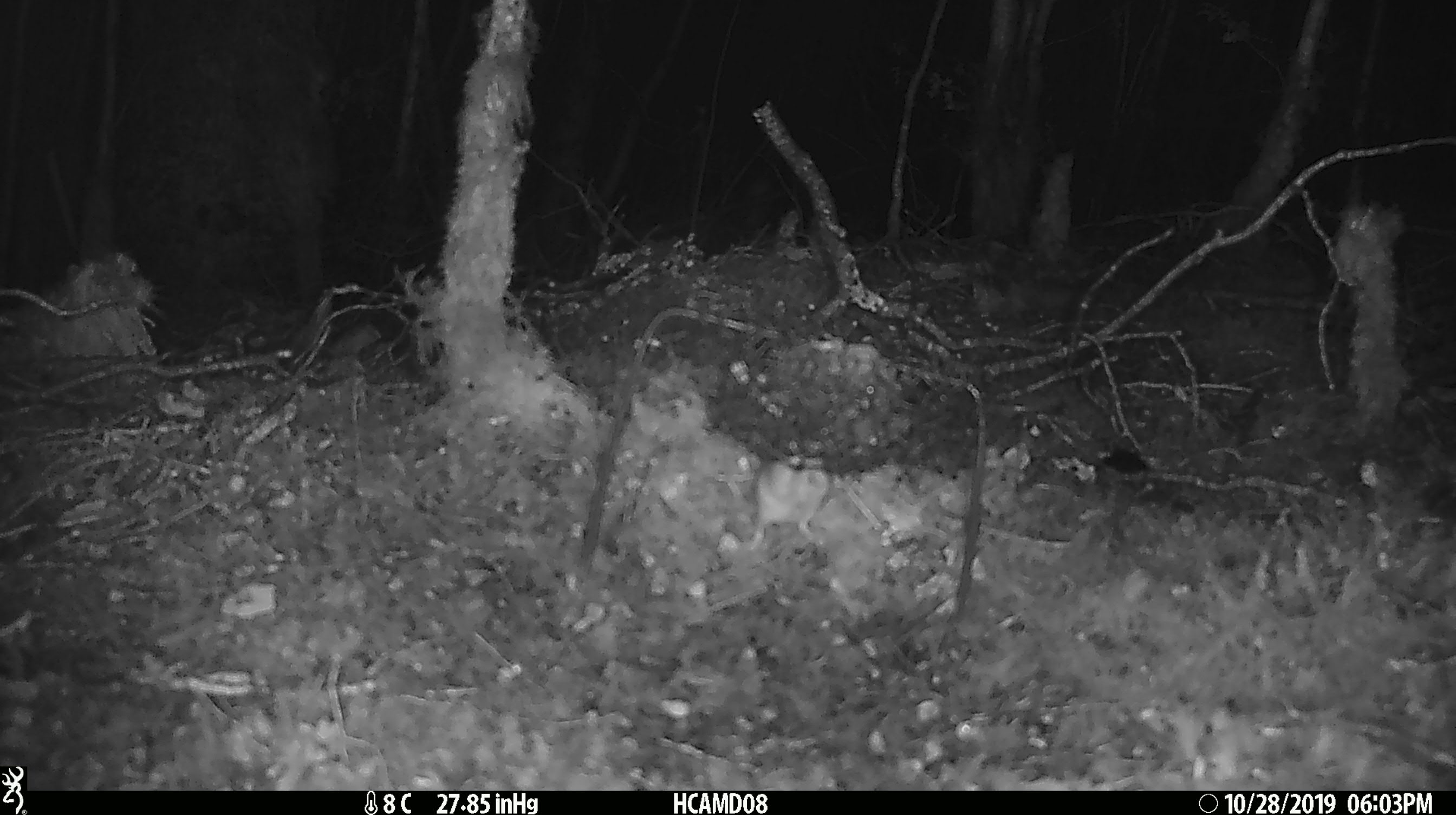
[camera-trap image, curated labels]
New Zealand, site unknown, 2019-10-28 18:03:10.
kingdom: Animalia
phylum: Chordata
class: Mammalia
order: Rodentia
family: Muridae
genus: Mus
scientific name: Mus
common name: mouse